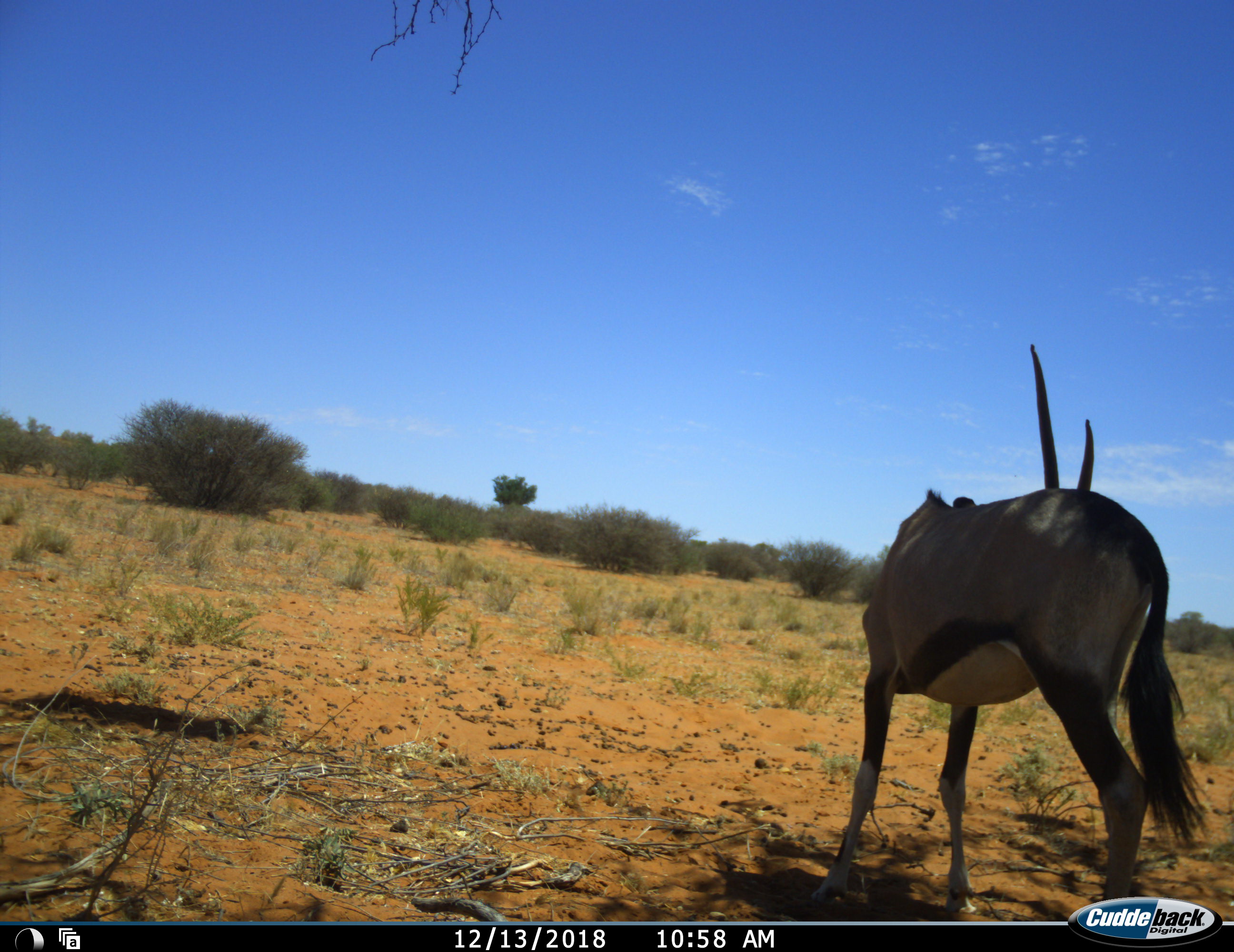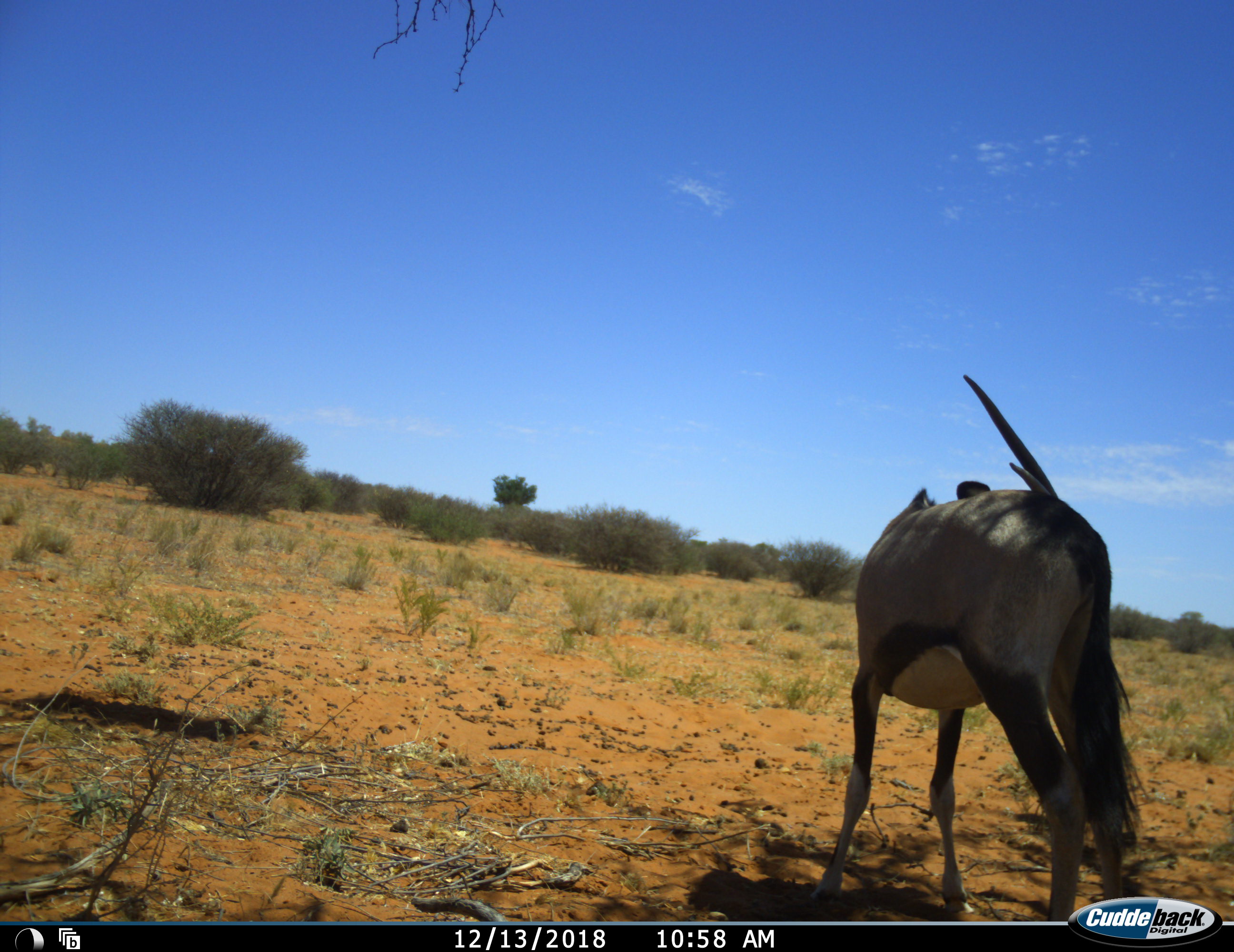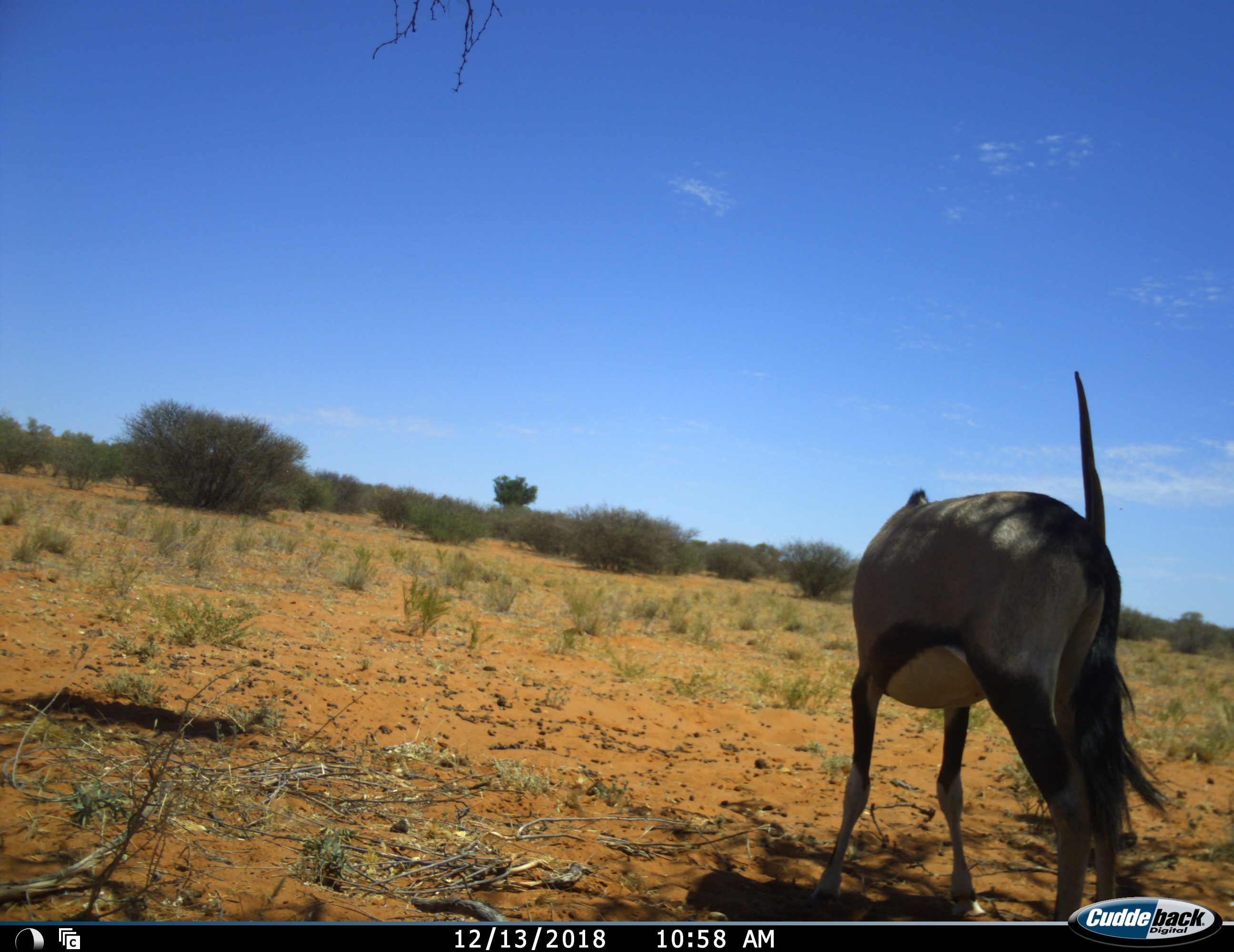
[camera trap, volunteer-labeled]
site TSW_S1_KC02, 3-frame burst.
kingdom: Animalia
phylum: Chordata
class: Mammalia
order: Artiodactyla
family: Bovidae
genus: Oryx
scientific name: Oryx gazella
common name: gemsbok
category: oryx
Oryx (gemsbok) (Oryx gazella), count 1. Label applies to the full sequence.